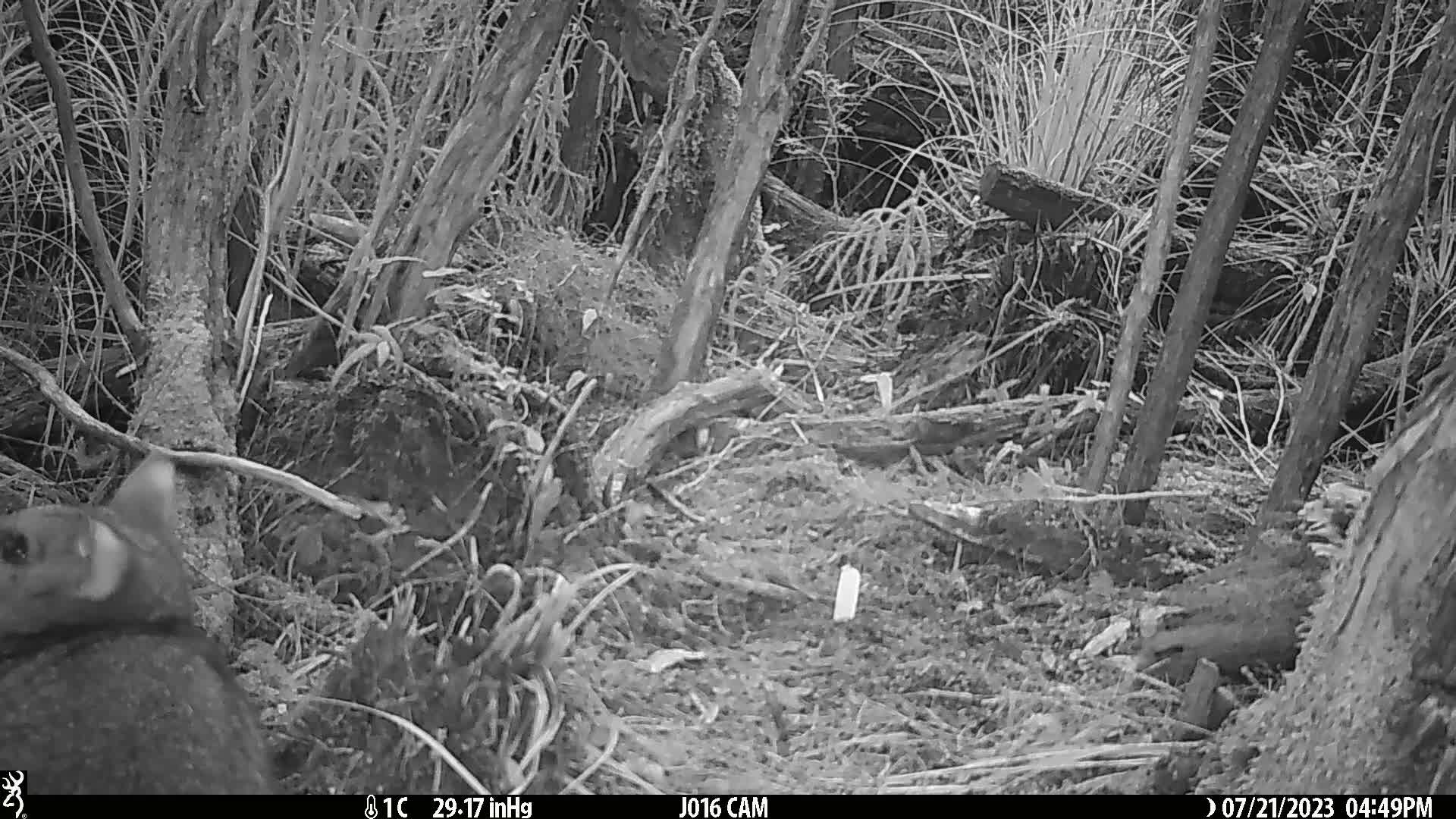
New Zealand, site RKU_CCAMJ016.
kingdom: Animalia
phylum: Chordata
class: Mammalia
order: Diprotodontia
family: Phalangeridae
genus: Trichosurus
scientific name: Trichosurus vulpecula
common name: common brushtail possum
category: possum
Possum (common brushtail possum) (Trichosurus vulpecula).